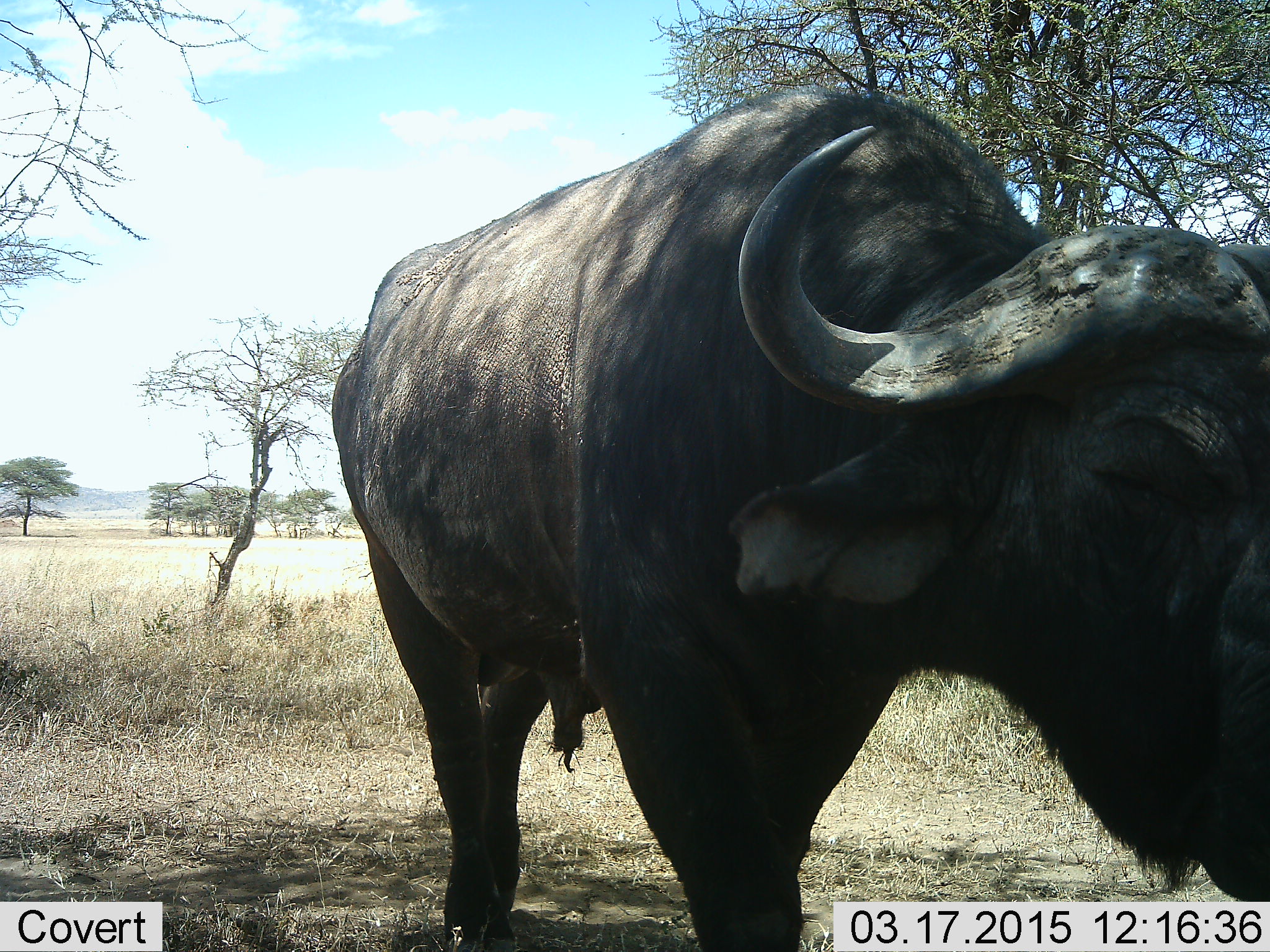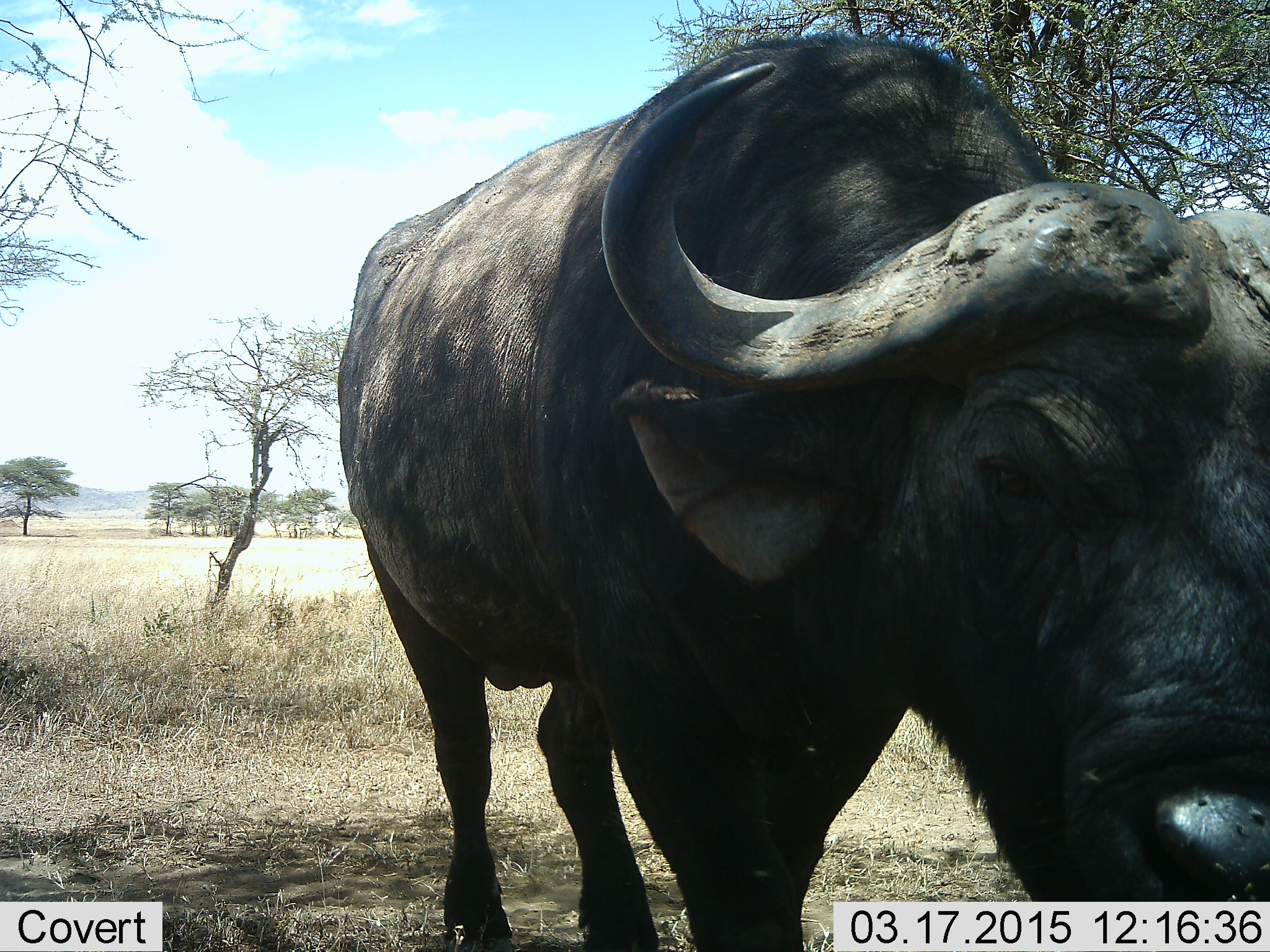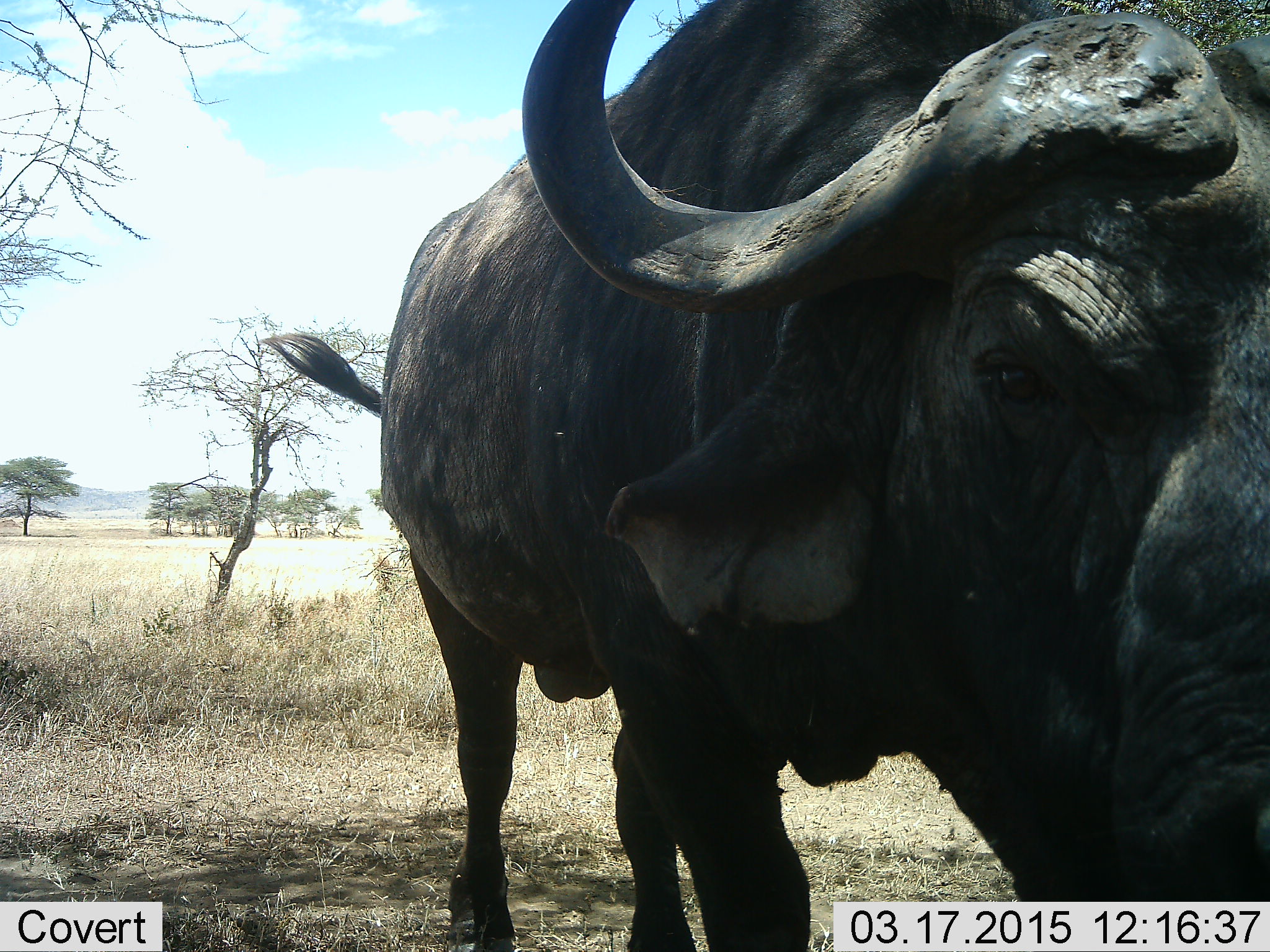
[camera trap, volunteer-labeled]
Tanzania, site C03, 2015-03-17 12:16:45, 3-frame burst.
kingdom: Animalia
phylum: Chordata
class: Mammalia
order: Artiodactyla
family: Bovidae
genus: Syncerus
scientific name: Syncerus caffer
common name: cape buffalo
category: buffalo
Buffalo (cape buffalo) (Syncerus caffer), count 1. Behavior (volunteer vote fractions): standing 90%, resting 0%, moving 20%, interacting 0%. Young present (vote fraction): 0%. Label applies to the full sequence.